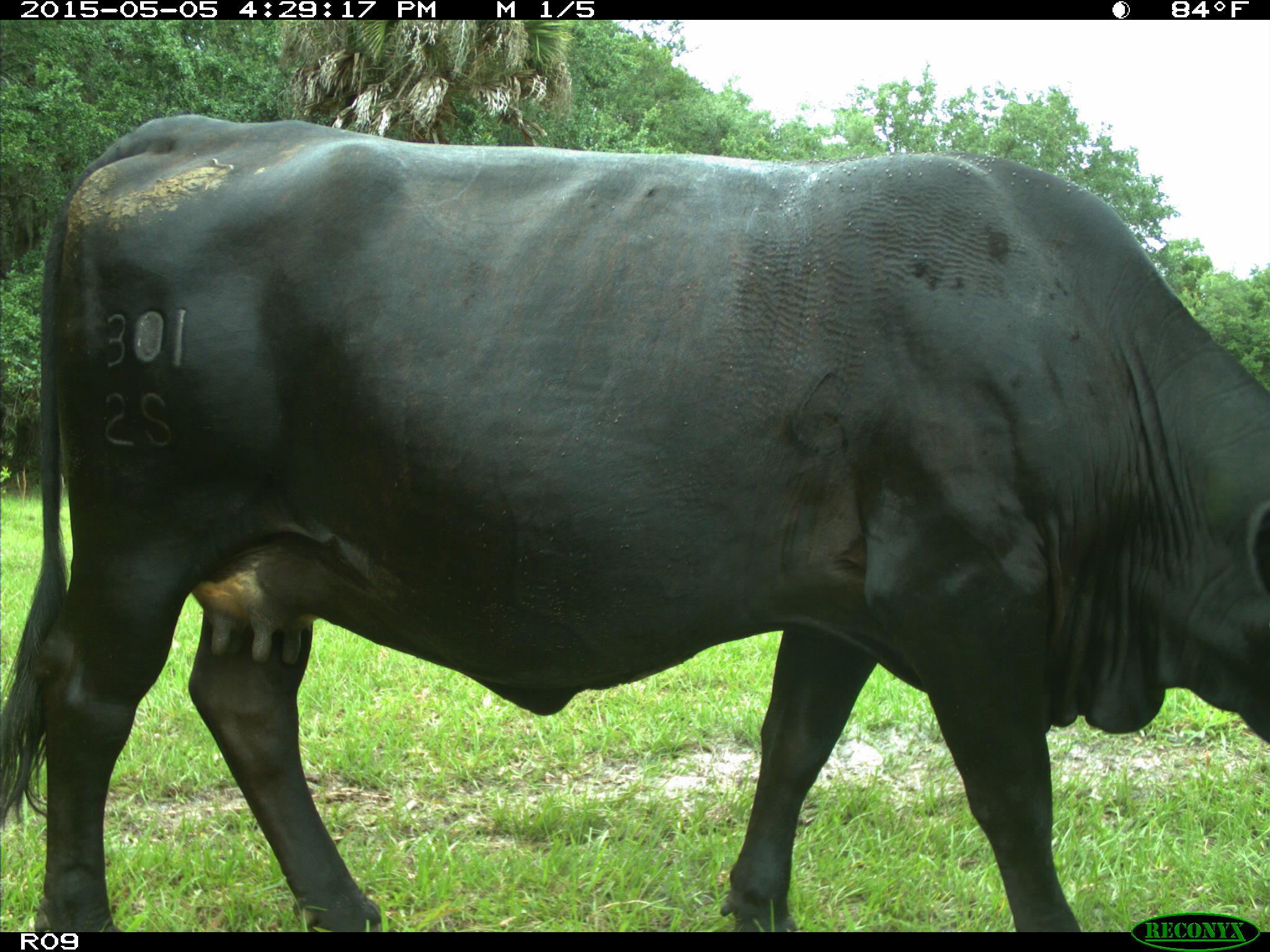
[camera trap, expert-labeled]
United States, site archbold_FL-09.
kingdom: Animalia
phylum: Chordata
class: Mammalia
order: Artiodactyla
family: Bovidae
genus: Bos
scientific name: Bos taurus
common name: domestic cow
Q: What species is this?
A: Bos taurus (domestic cow).